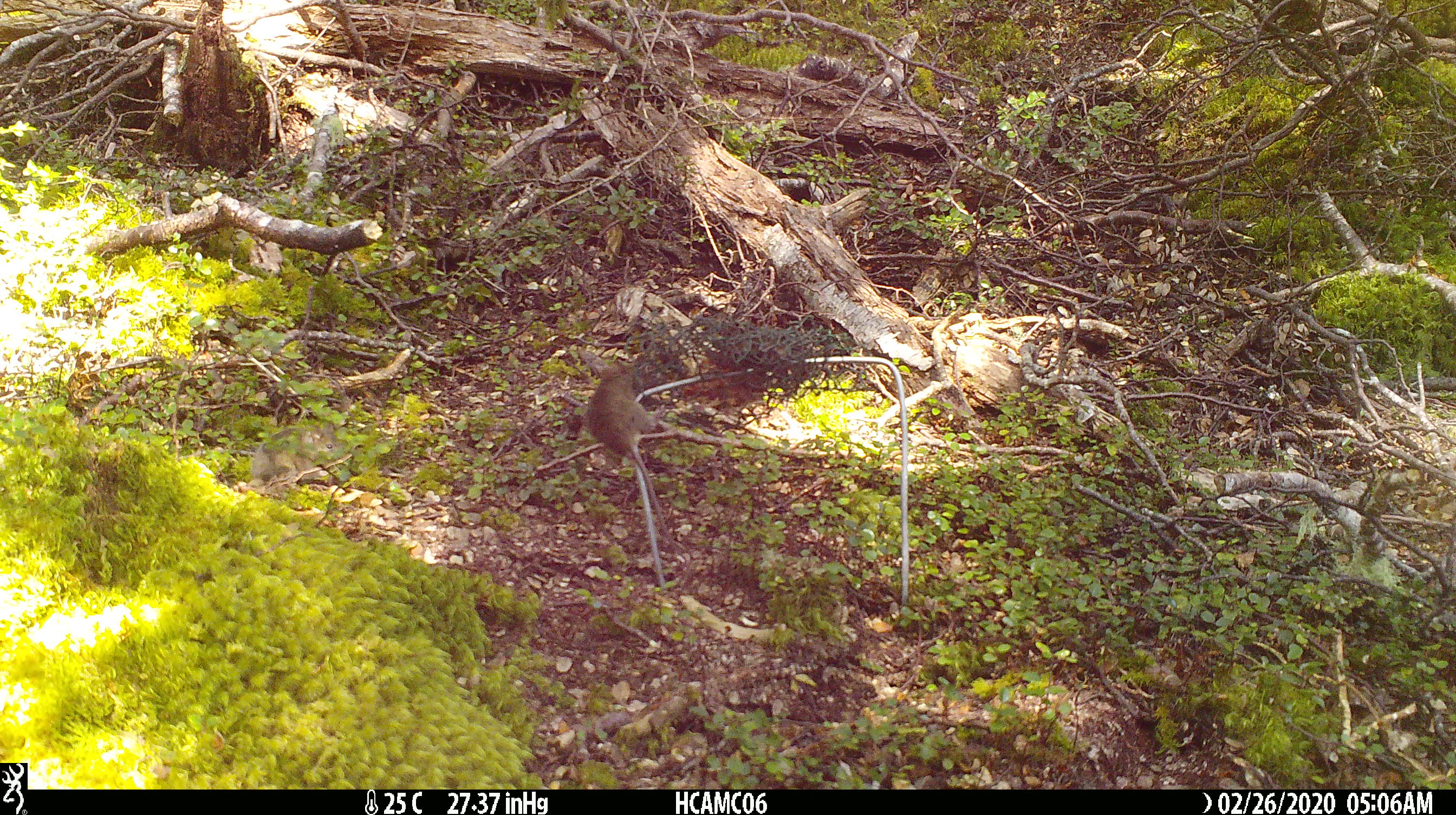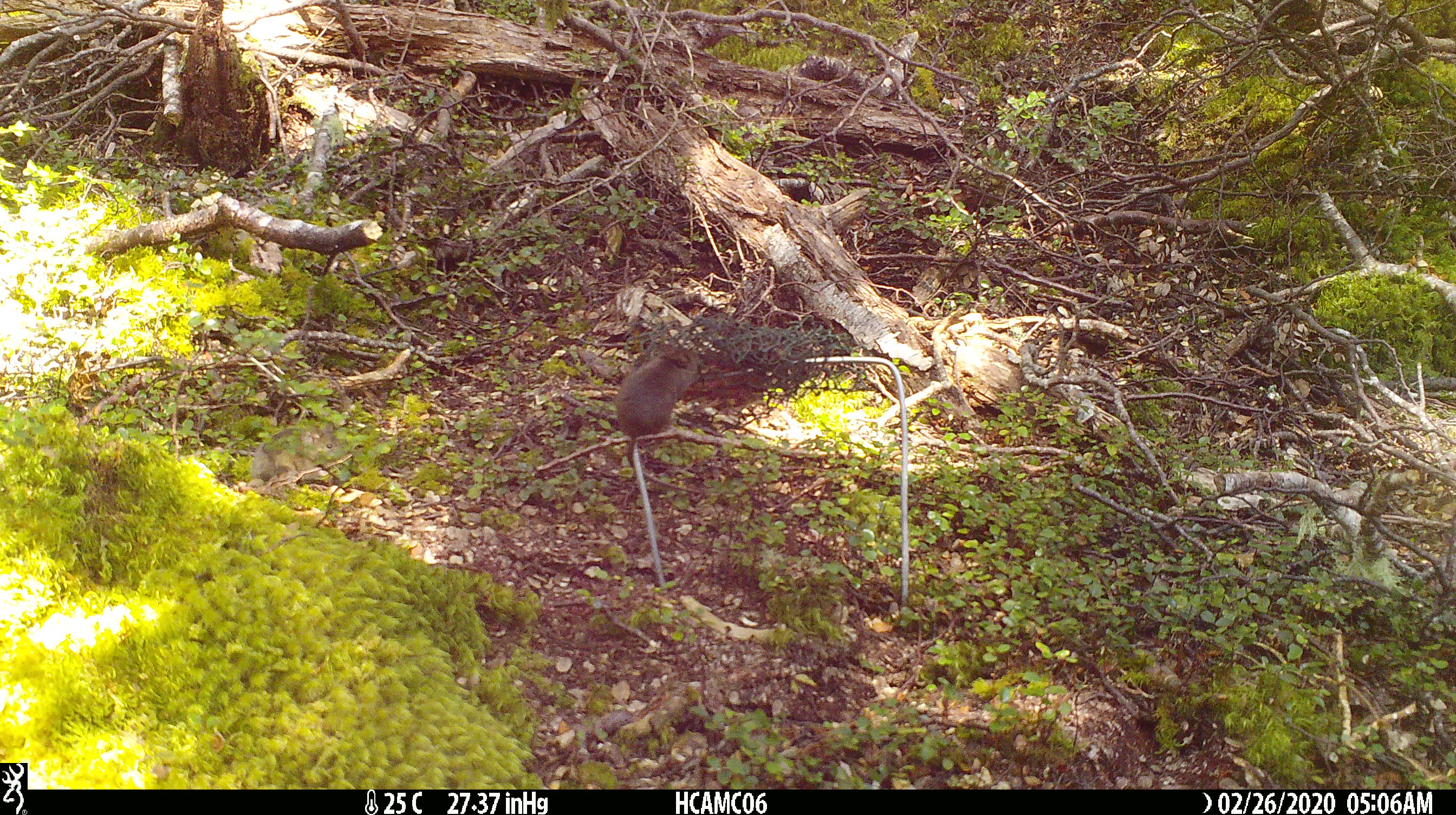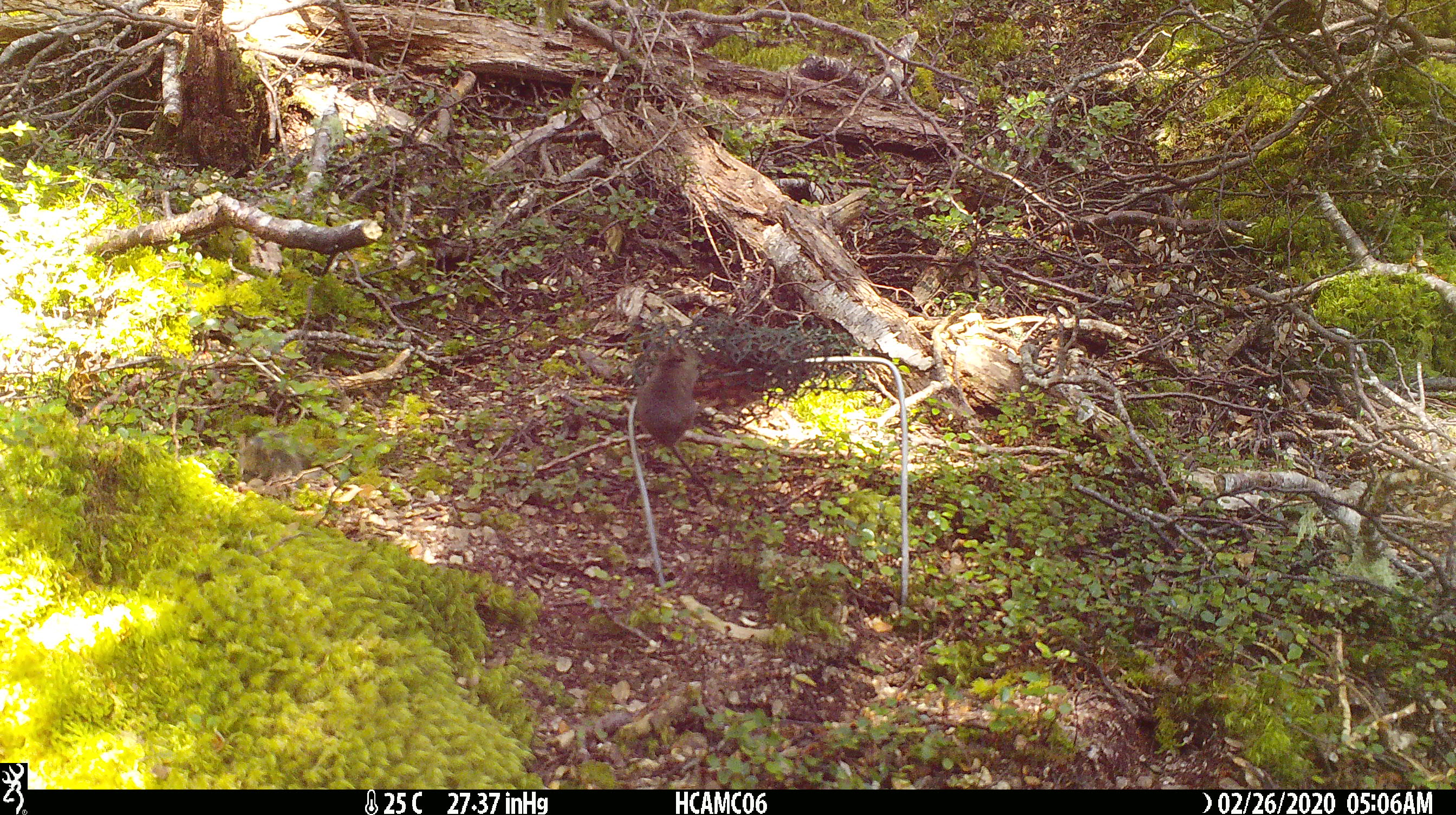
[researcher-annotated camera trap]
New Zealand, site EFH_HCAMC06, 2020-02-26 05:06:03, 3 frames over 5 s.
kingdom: Animalia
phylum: Chordata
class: Mammalia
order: Rodentia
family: Muridae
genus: Mus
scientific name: Mus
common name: mouse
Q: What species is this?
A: Mouse (Mus).